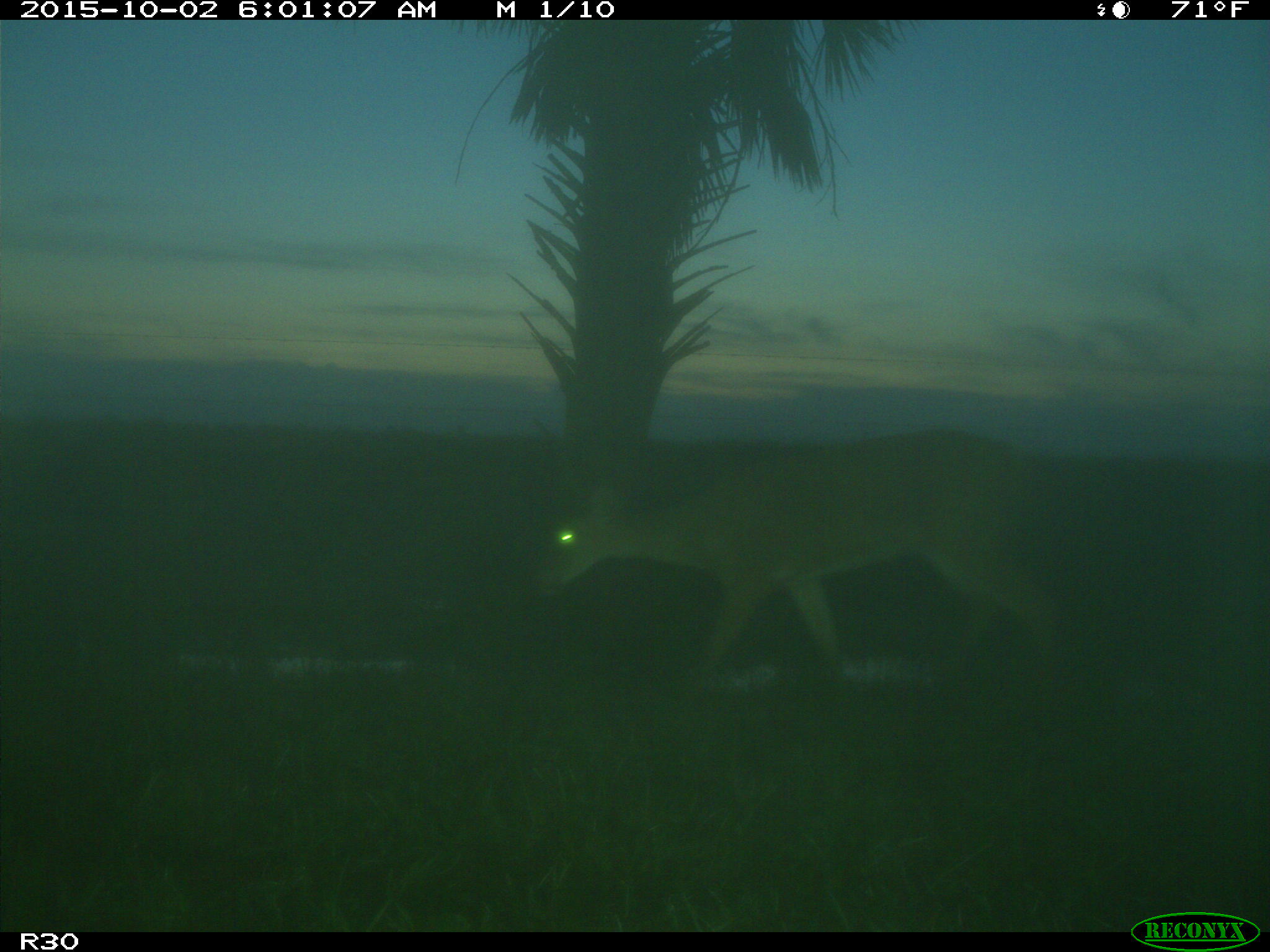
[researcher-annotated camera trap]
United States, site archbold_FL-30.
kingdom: Animalia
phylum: Chordata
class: Mammalia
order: Artiodactyla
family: Cervidae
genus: Odocoileus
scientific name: Odocoileus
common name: deer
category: unidentified deer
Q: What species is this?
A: Unidentified deer (deer) (Odocoileus).